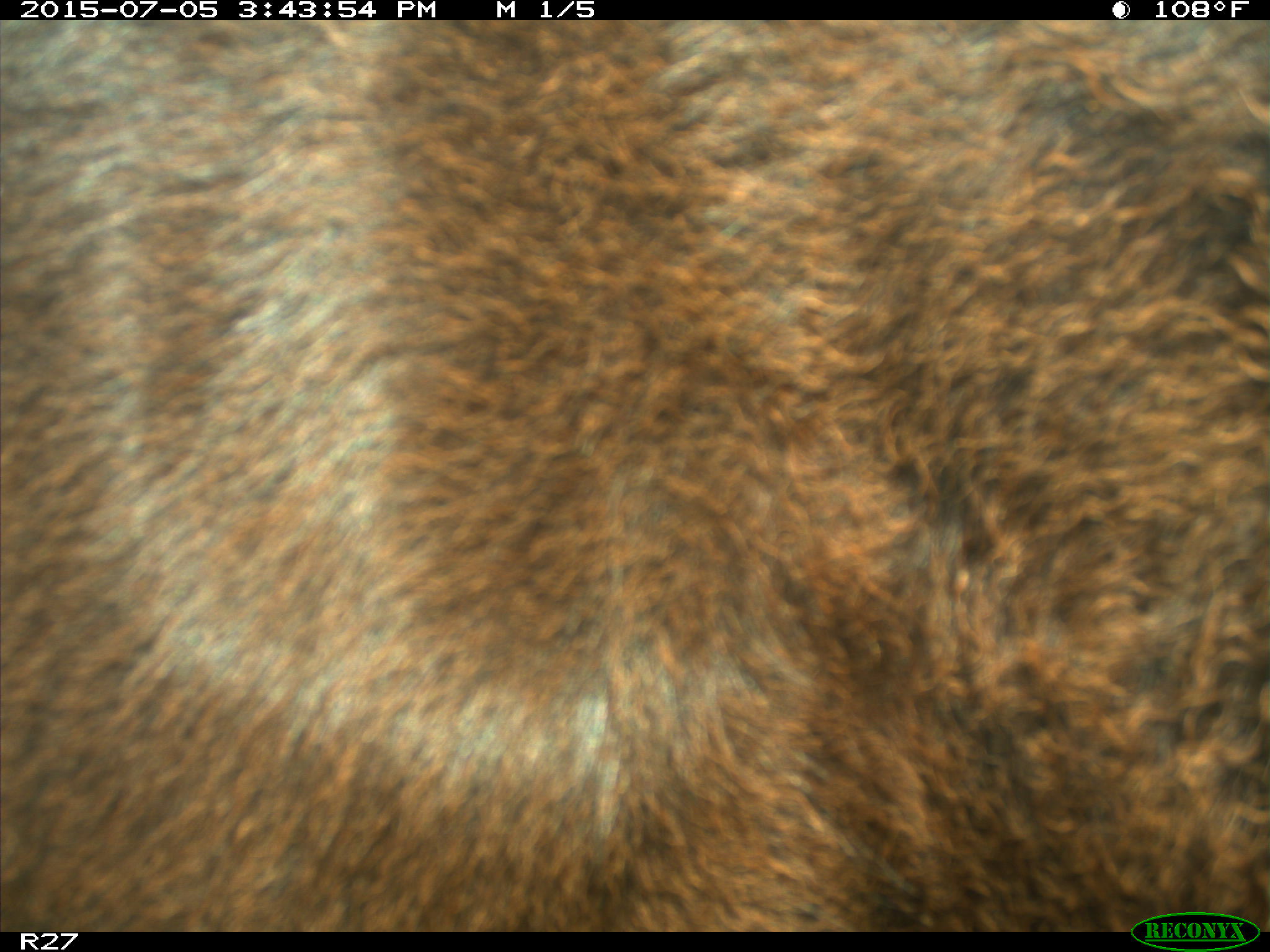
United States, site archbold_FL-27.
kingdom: Animalia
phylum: Chordata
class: Mammalia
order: Artiodactyla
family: Bovidae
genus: Bos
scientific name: Bos taurus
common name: domestic cow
Bos taurus (domestic cow).